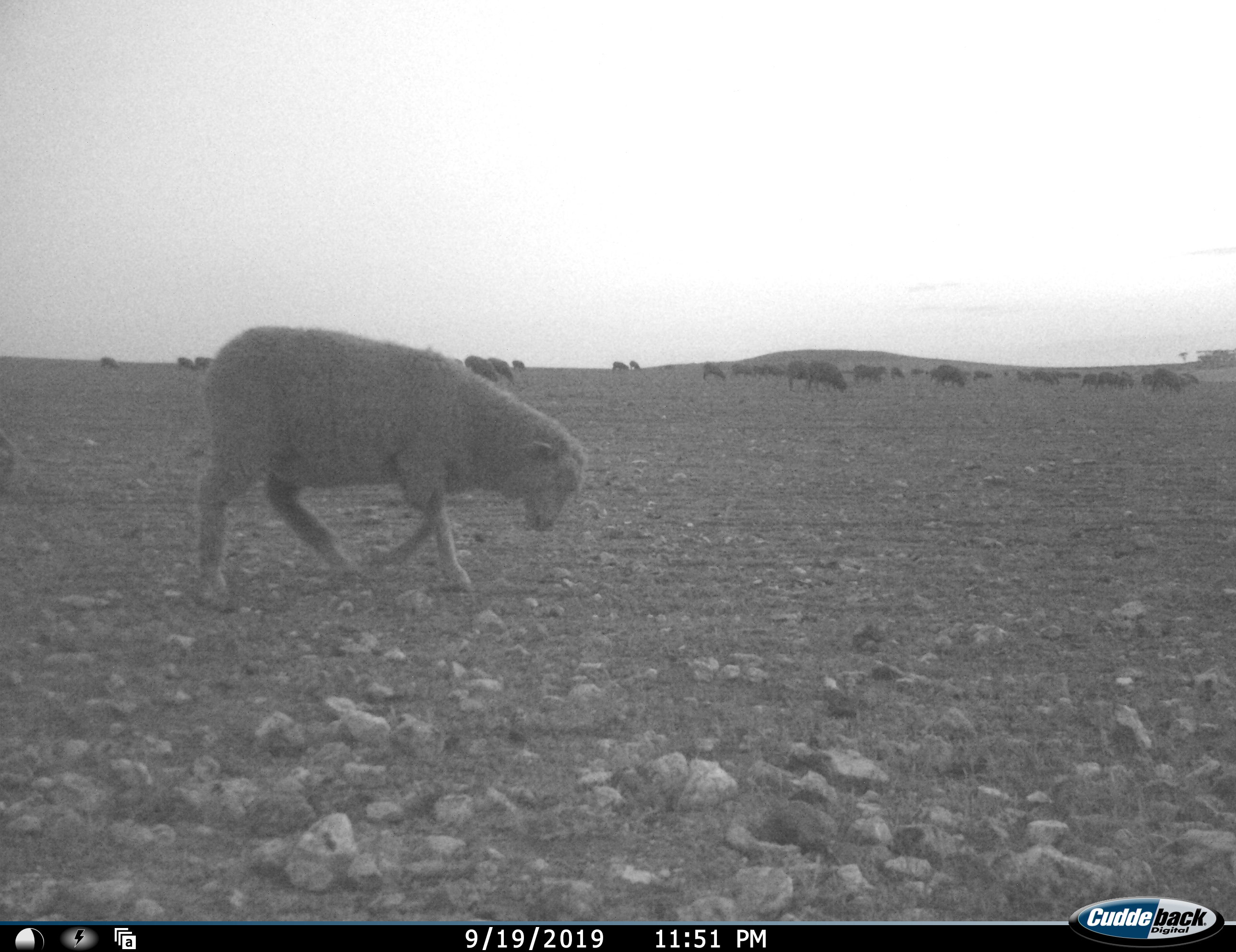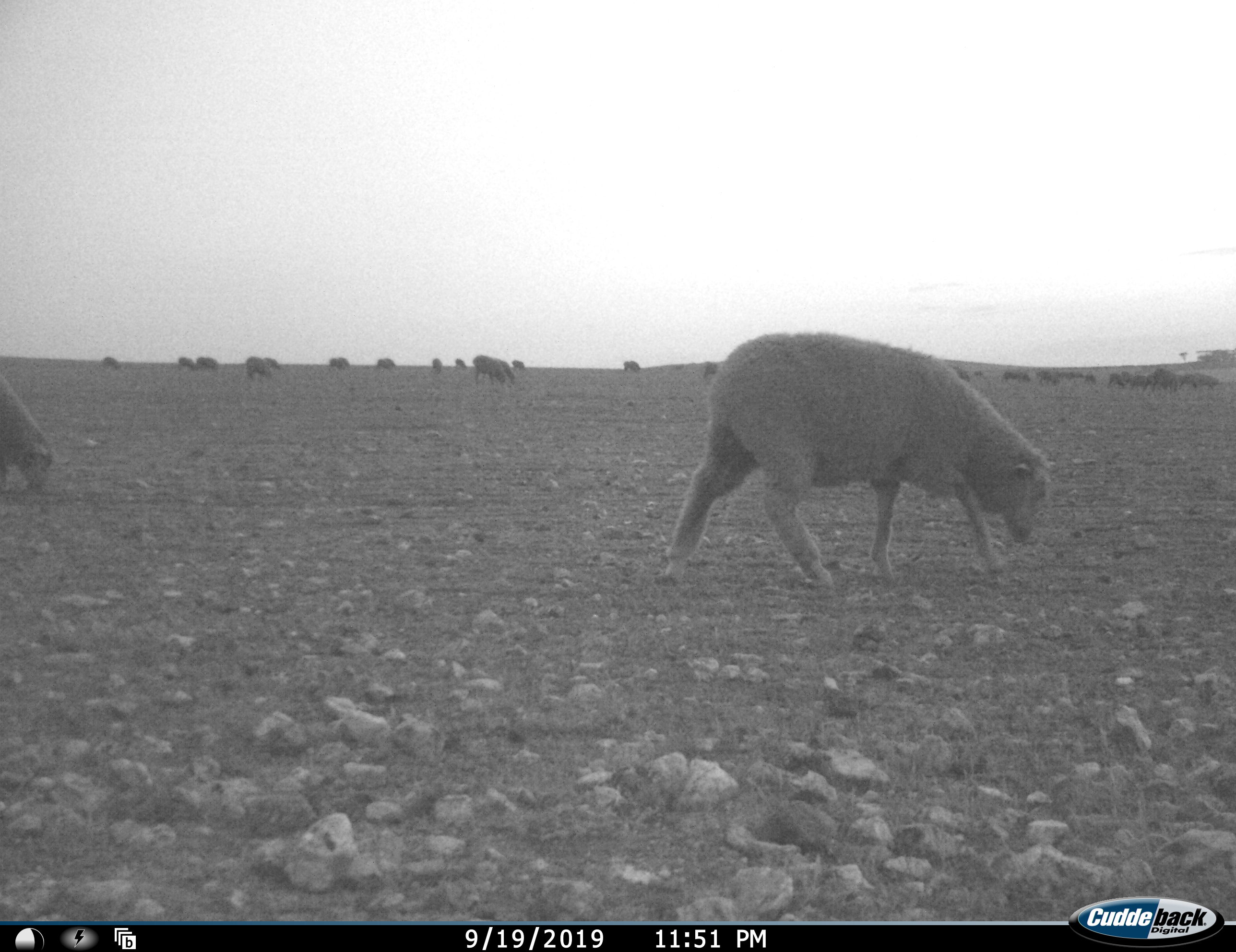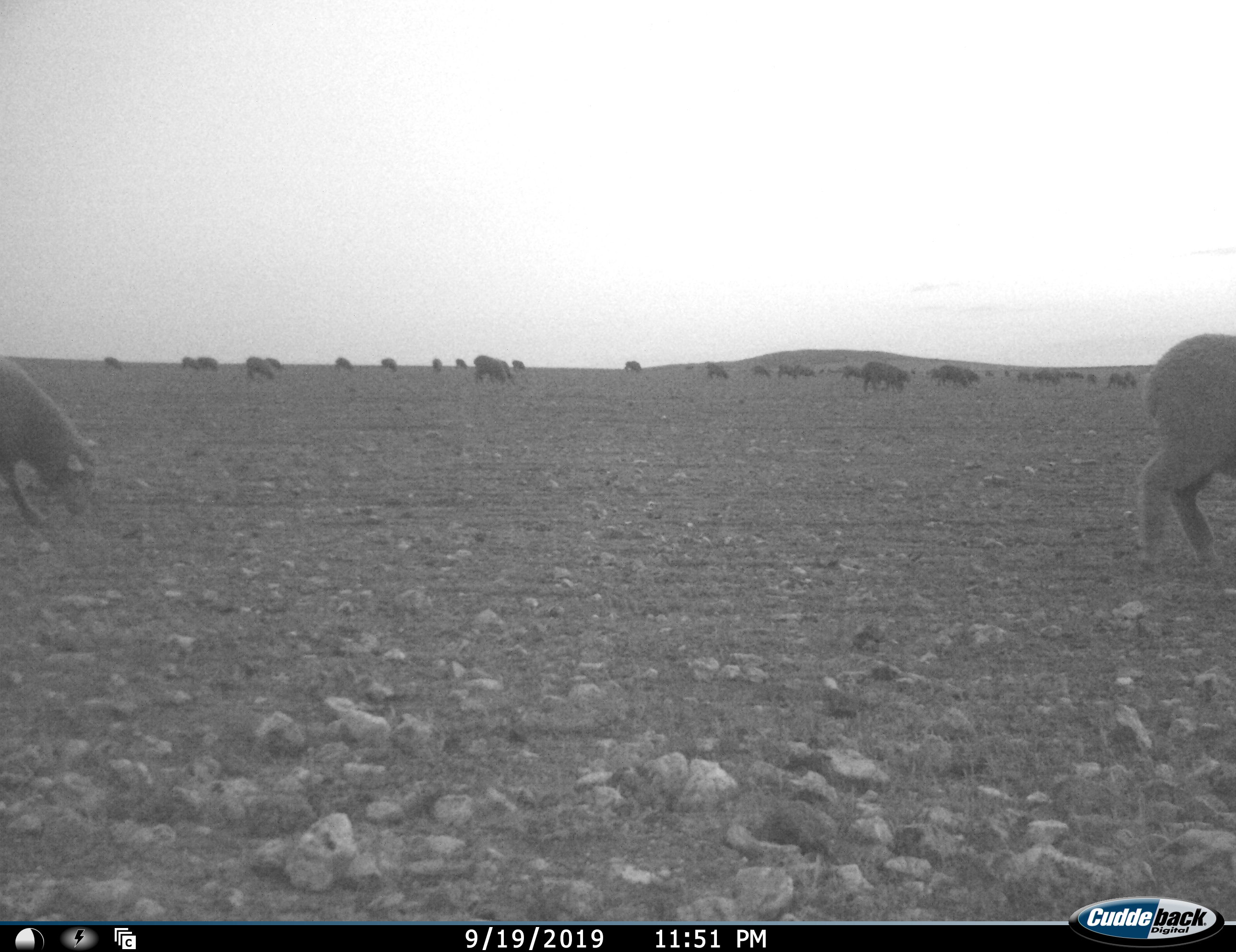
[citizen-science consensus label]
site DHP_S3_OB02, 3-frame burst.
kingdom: Animalia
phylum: Chordata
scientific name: Vertebrata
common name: domestic animal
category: domesticanimal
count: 11-50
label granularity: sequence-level